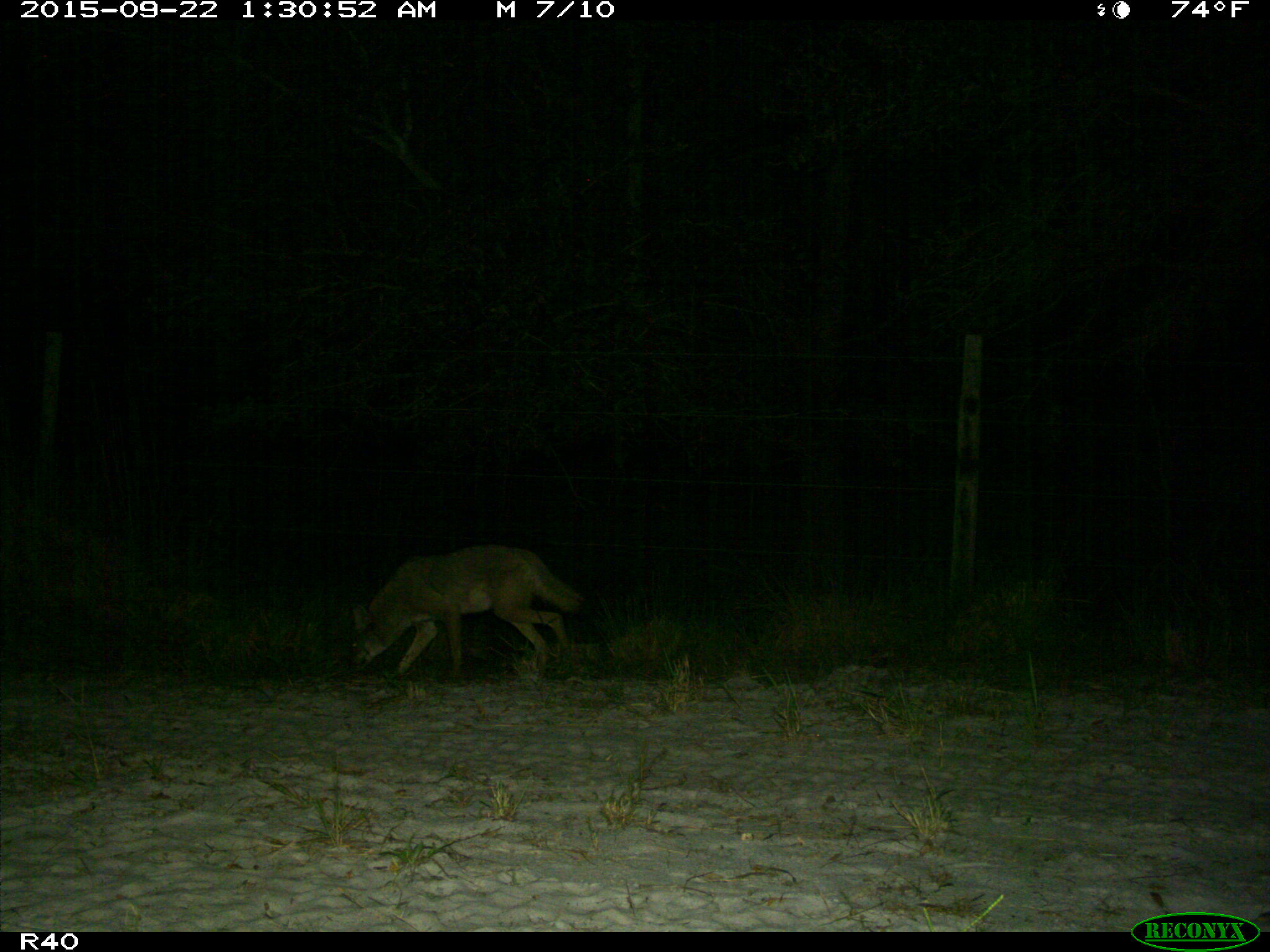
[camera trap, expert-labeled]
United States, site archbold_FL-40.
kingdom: Animalia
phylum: Chordata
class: Mammalia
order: Carnivora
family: Canidae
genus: Canis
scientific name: Canis latrans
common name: coyote